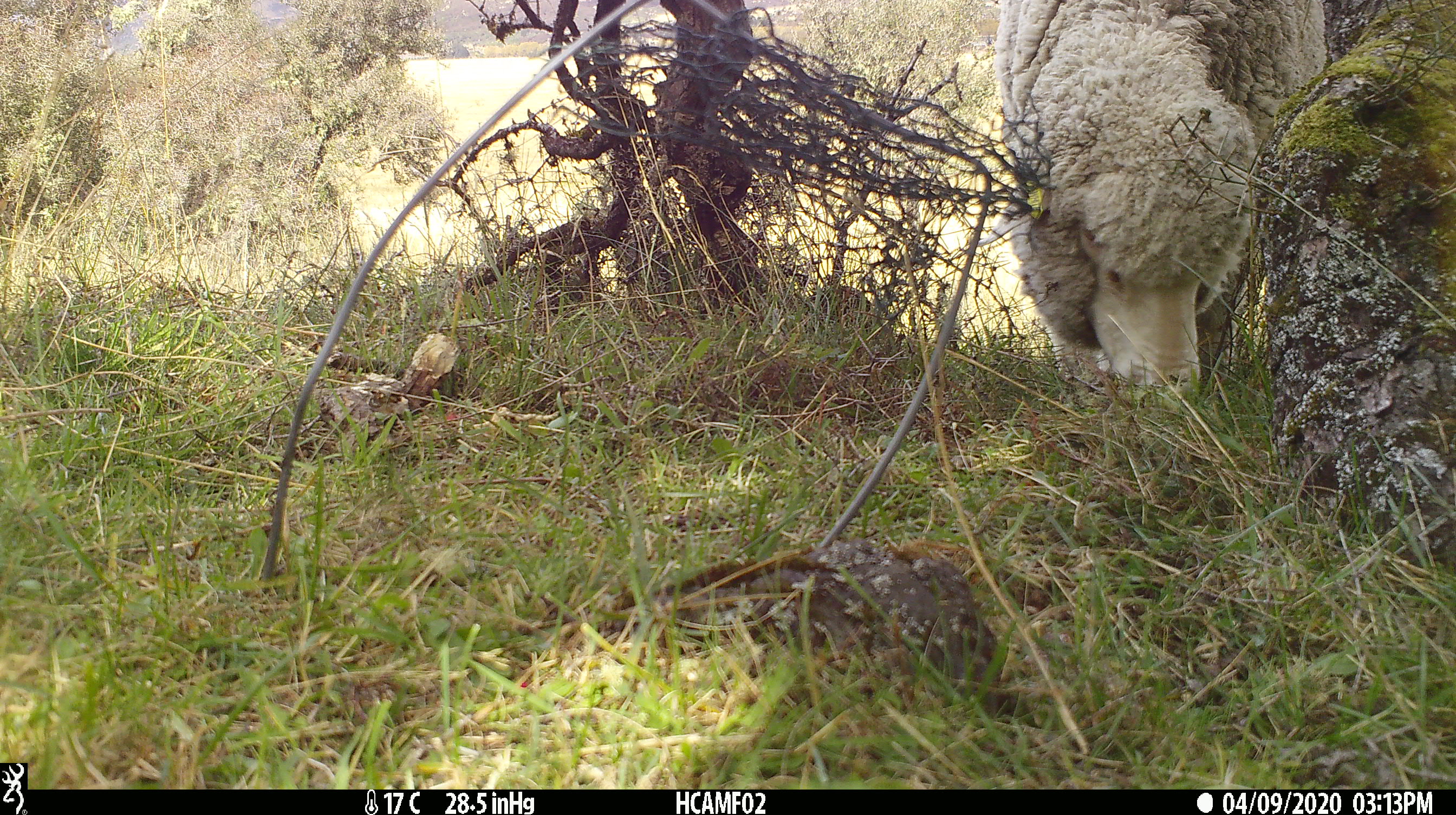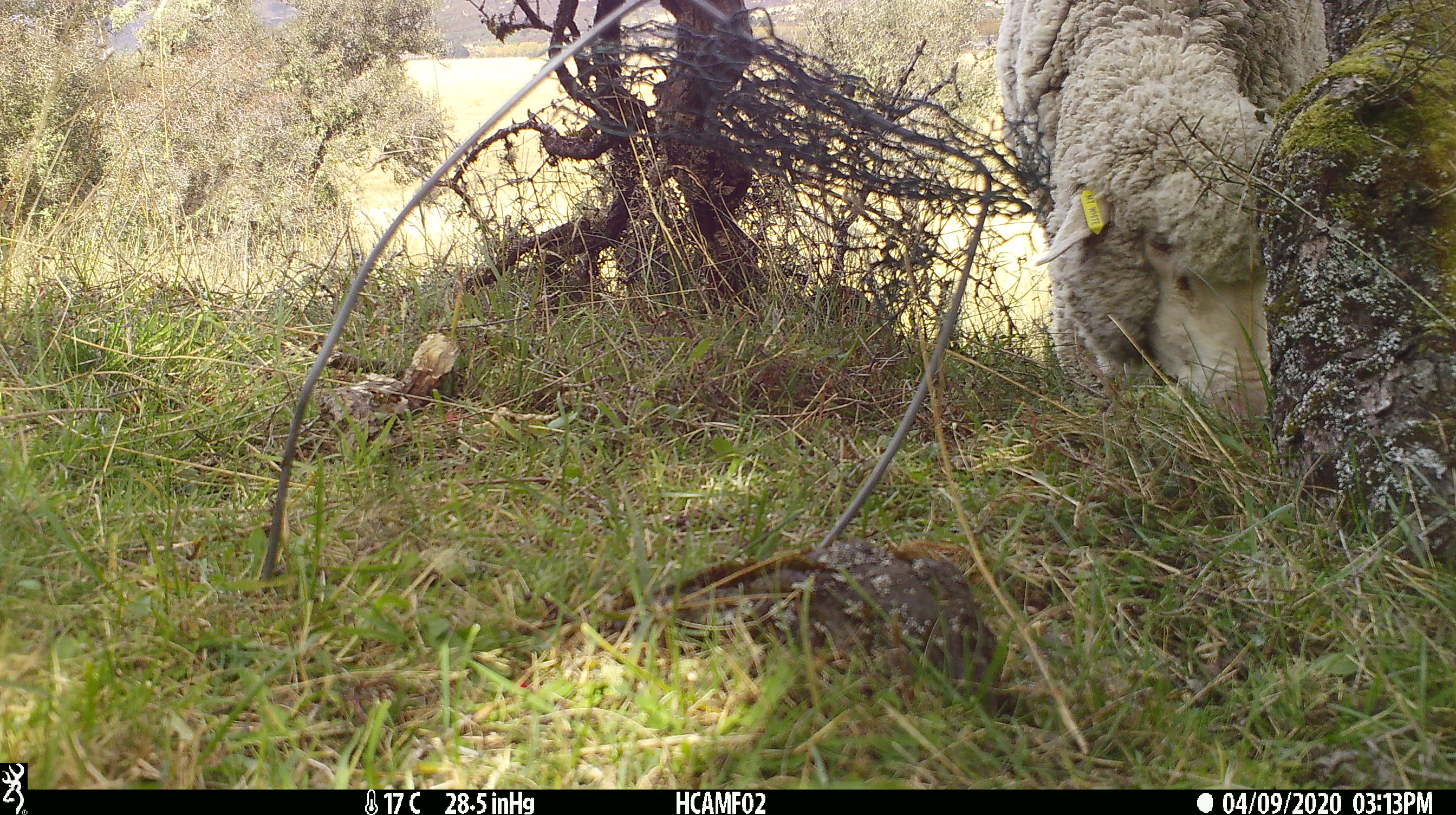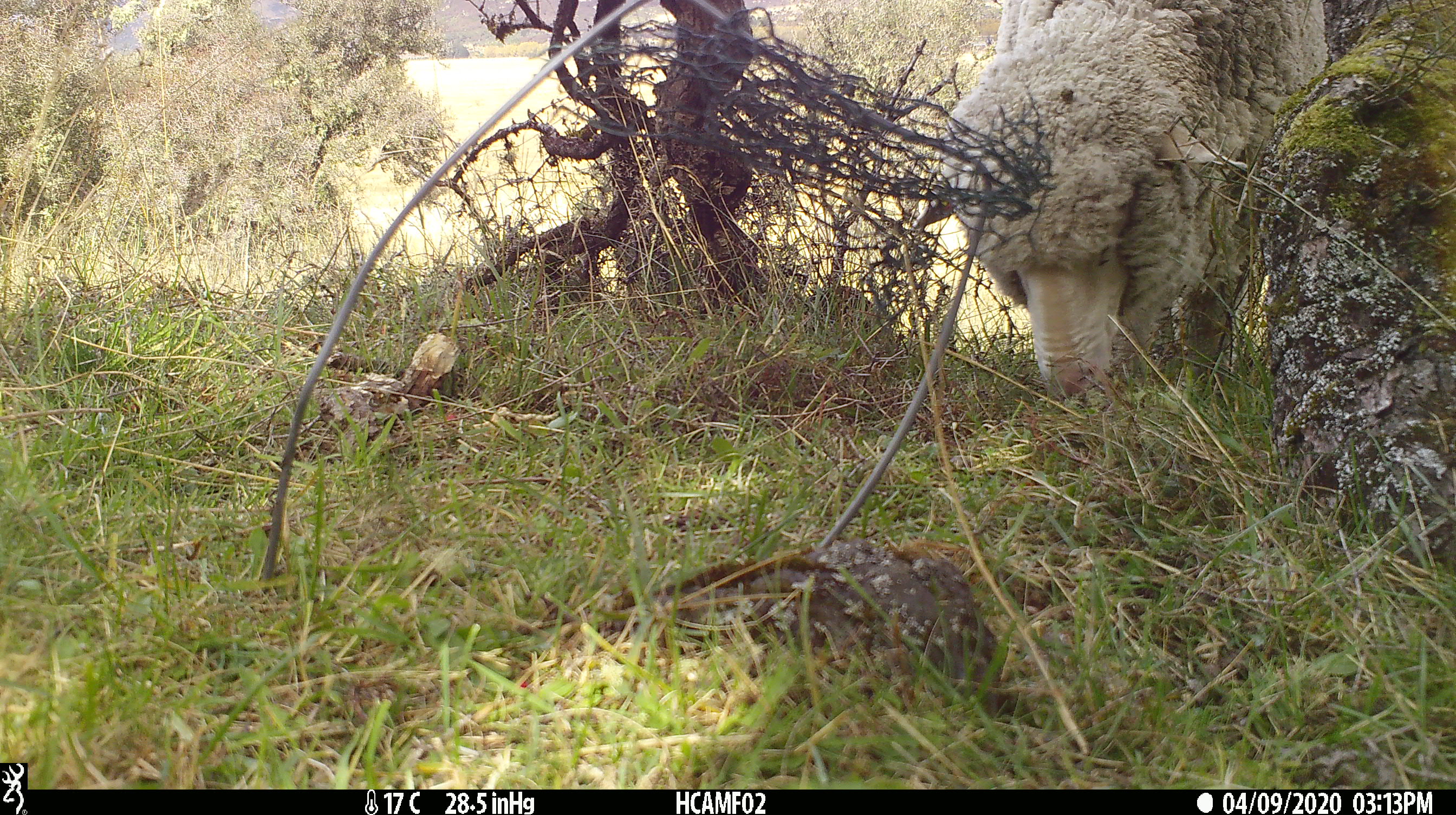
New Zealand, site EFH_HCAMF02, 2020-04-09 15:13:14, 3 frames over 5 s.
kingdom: Animalia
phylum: Chordata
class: Mammalia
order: Artiodactyla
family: Bovidae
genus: Ovis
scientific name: Ovis aries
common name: domestic sheep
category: sheep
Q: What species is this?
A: Sheep (domestic sheep) (Ovis aries).